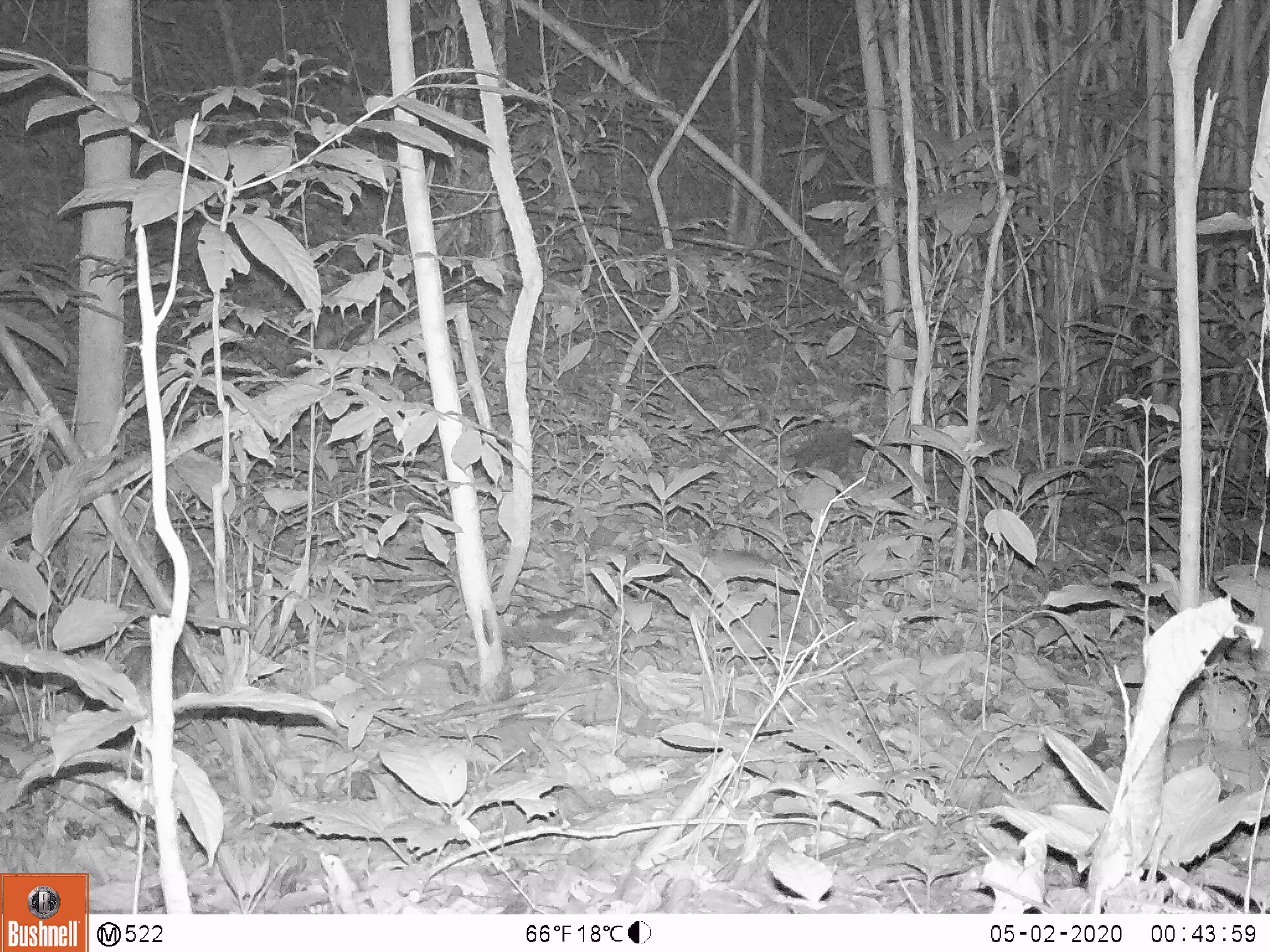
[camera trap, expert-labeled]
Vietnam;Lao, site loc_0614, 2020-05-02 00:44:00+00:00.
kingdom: Animalia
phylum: Chordata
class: Mammalia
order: Rodentia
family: Muridae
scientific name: Muridae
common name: old-world mice and rats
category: unidentified murid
Unidentified murid (old-world mice and rats) (Muridae). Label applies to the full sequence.